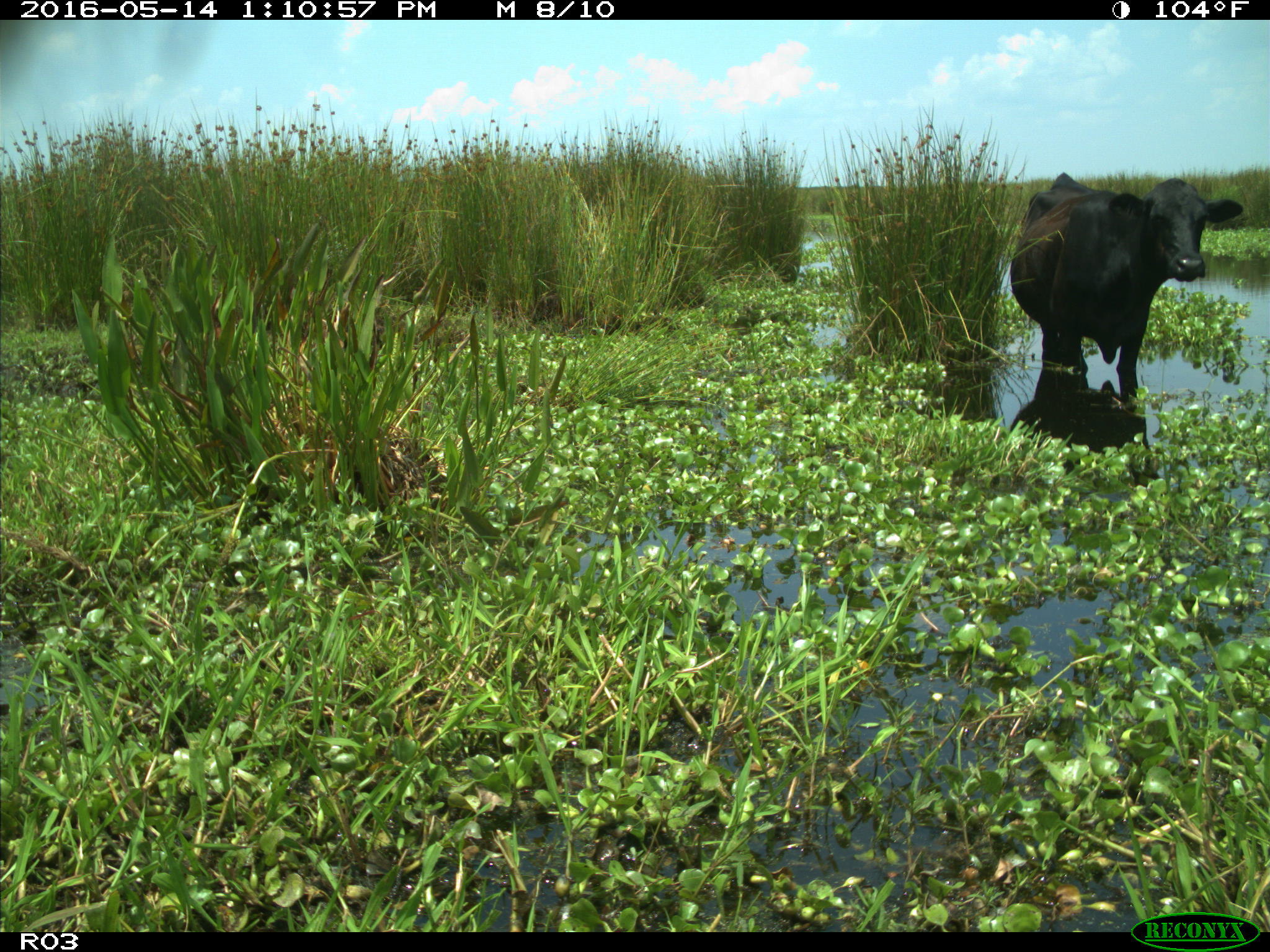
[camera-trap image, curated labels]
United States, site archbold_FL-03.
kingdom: Animalia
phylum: Chordata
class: Mammalia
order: Artiodactyla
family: Bovidae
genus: Bos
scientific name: Bos taurus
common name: domestic cow